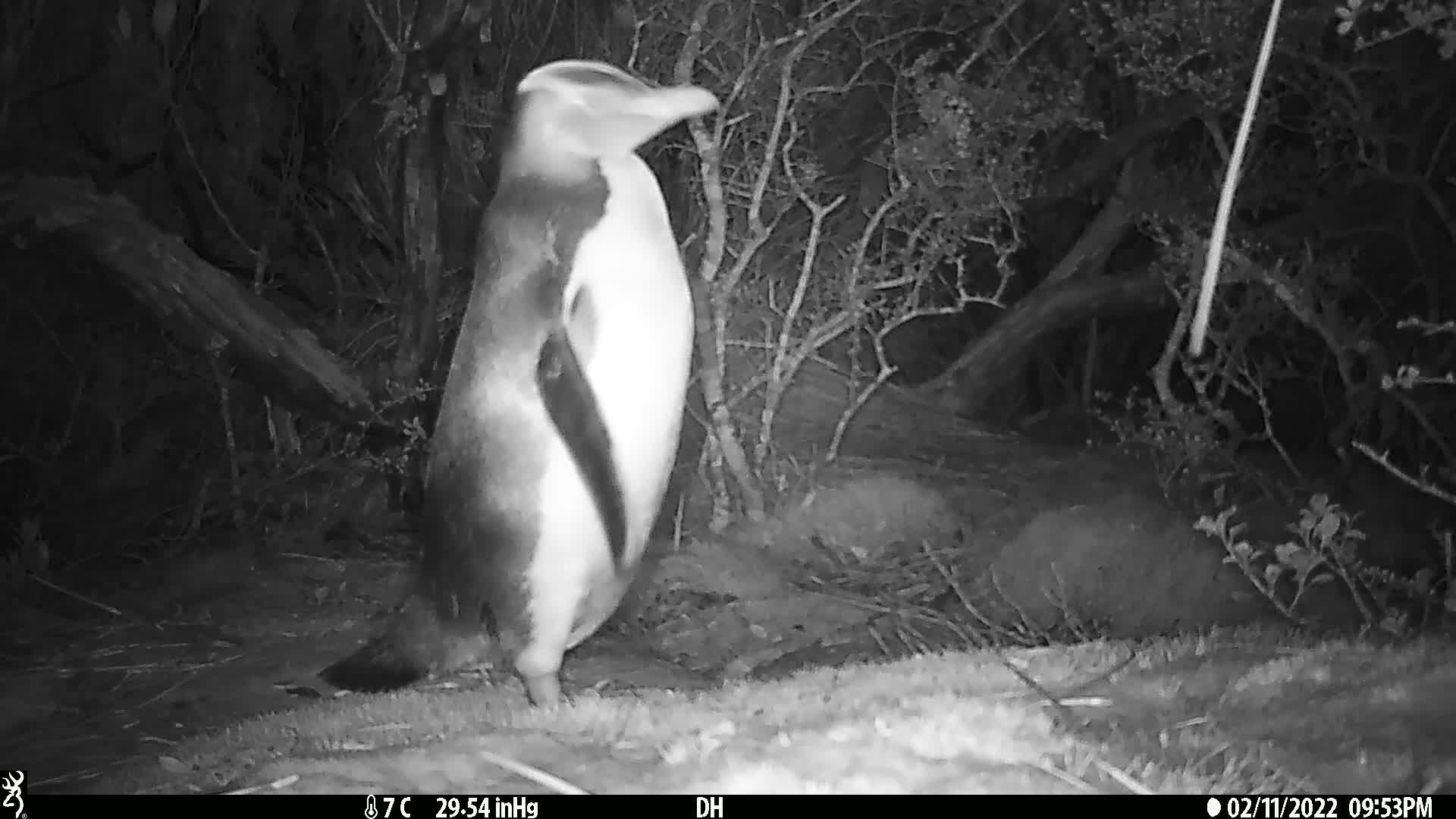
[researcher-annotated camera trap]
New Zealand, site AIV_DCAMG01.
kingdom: Animalia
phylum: Chordata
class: Aves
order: Sphenisciformes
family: Spheniscidae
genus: Megadyptes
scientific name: Megadyptes antipodes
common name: yellow-eyed penguin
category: yellow eyed penguin